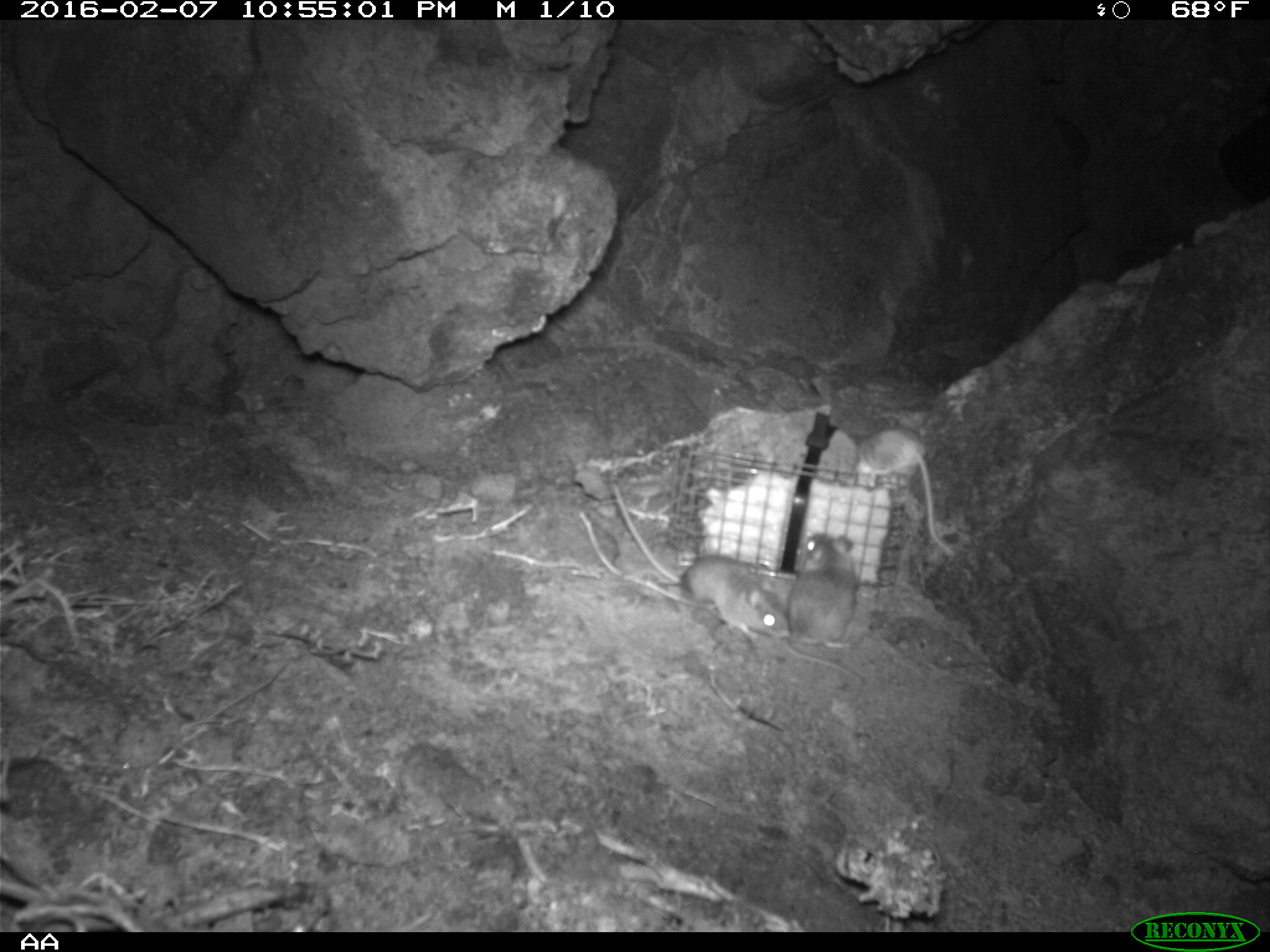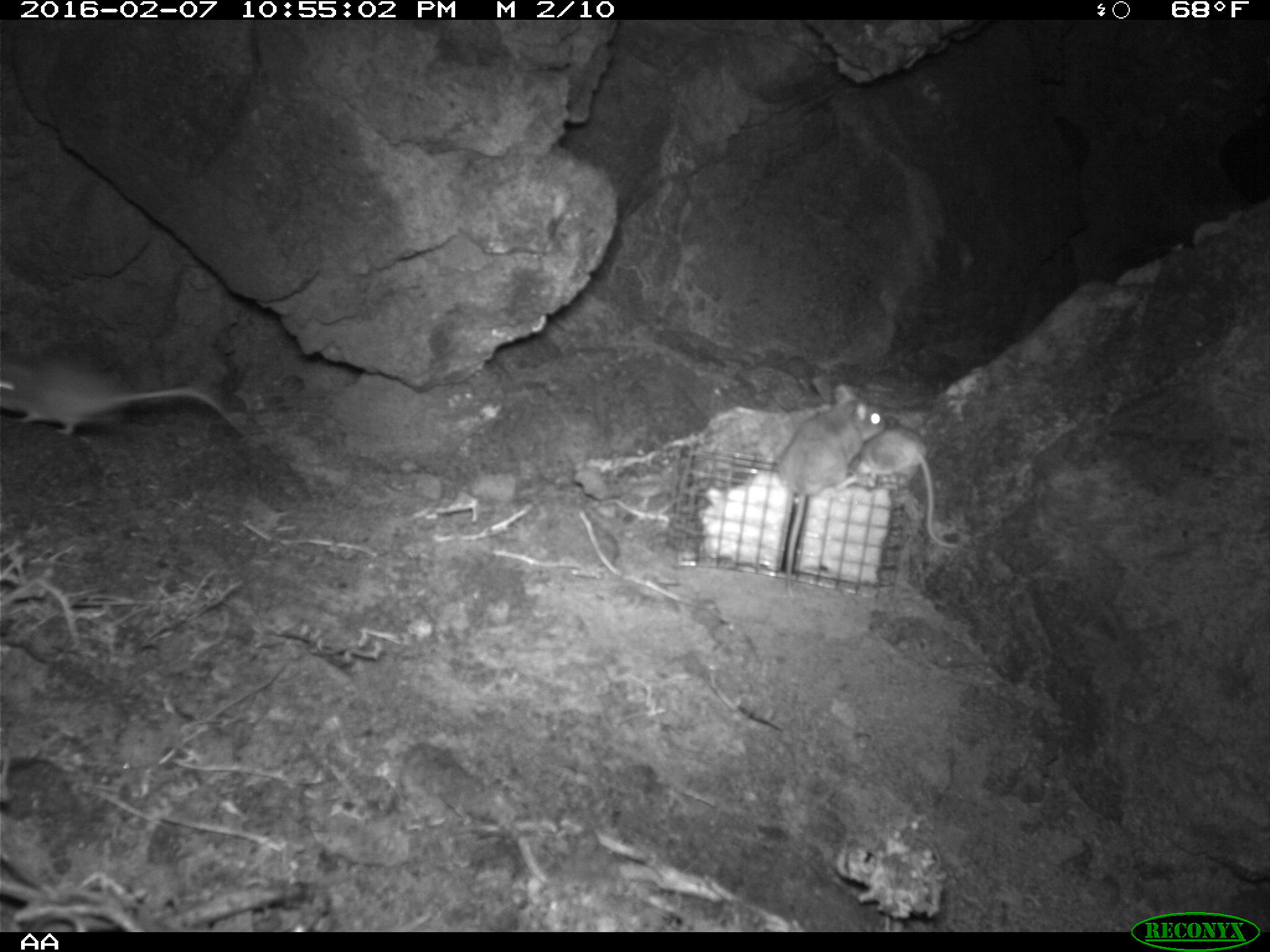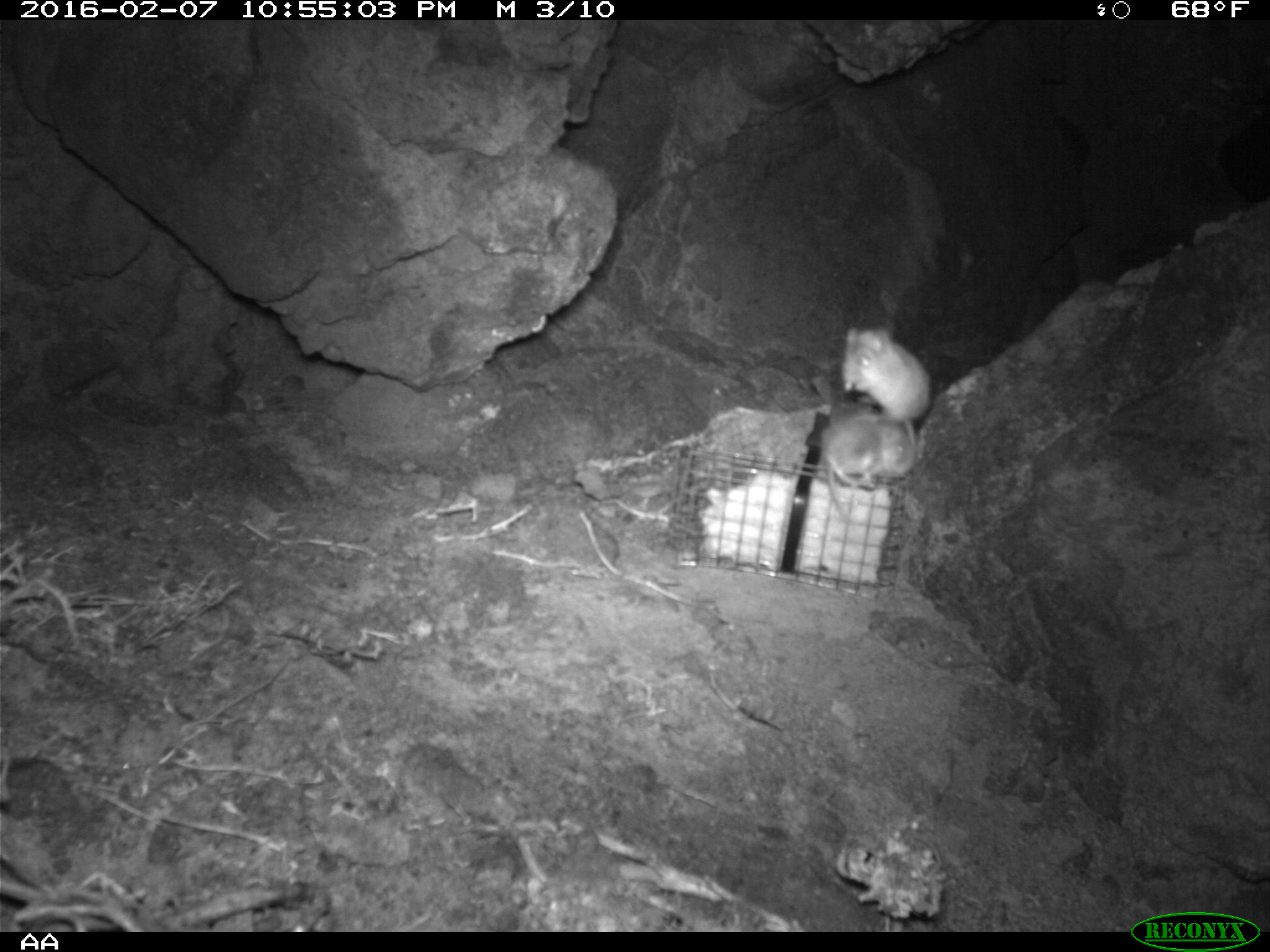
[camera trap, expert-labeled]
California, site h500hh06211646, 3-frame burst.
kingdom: Animalia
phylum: Chordata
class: Mammalia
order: Rodentia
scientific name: Rodentia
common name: rodent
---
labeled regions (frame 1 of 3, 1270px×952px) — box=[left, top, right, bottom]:
rodent: box=[608, 482, 790, 641]; box=[781, 532, 864, 684]; box=[857, 425, 954, 553]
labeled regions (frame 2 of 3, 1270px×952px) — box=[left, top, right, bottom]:
rodent: box=[773, 383, 887, 597]; box=[852, 427, 959, 552]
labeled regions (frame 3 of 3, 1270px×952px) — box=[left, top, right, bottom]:
rodent: box=[841, 324, 934, 479]; box=[817, 390, 913, 512]